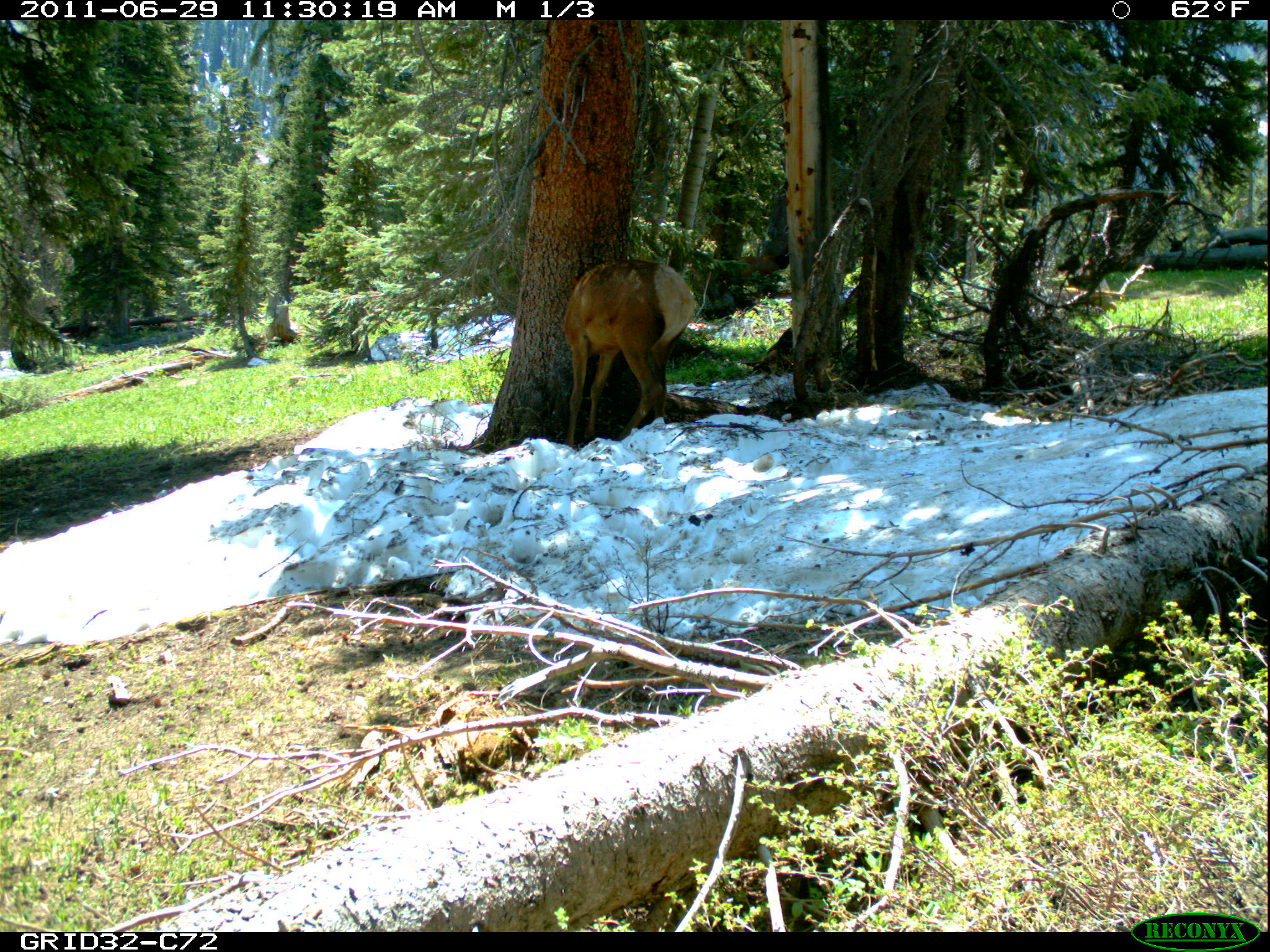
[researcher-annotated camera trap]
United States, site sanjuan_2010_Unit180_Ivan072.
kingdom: Animalia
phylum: Chordata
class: Mammalia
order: Artiodactyla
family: Cervidae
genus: Cervus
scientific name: Cervus elaphus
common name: red deer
Cervus elaphus (red deer).